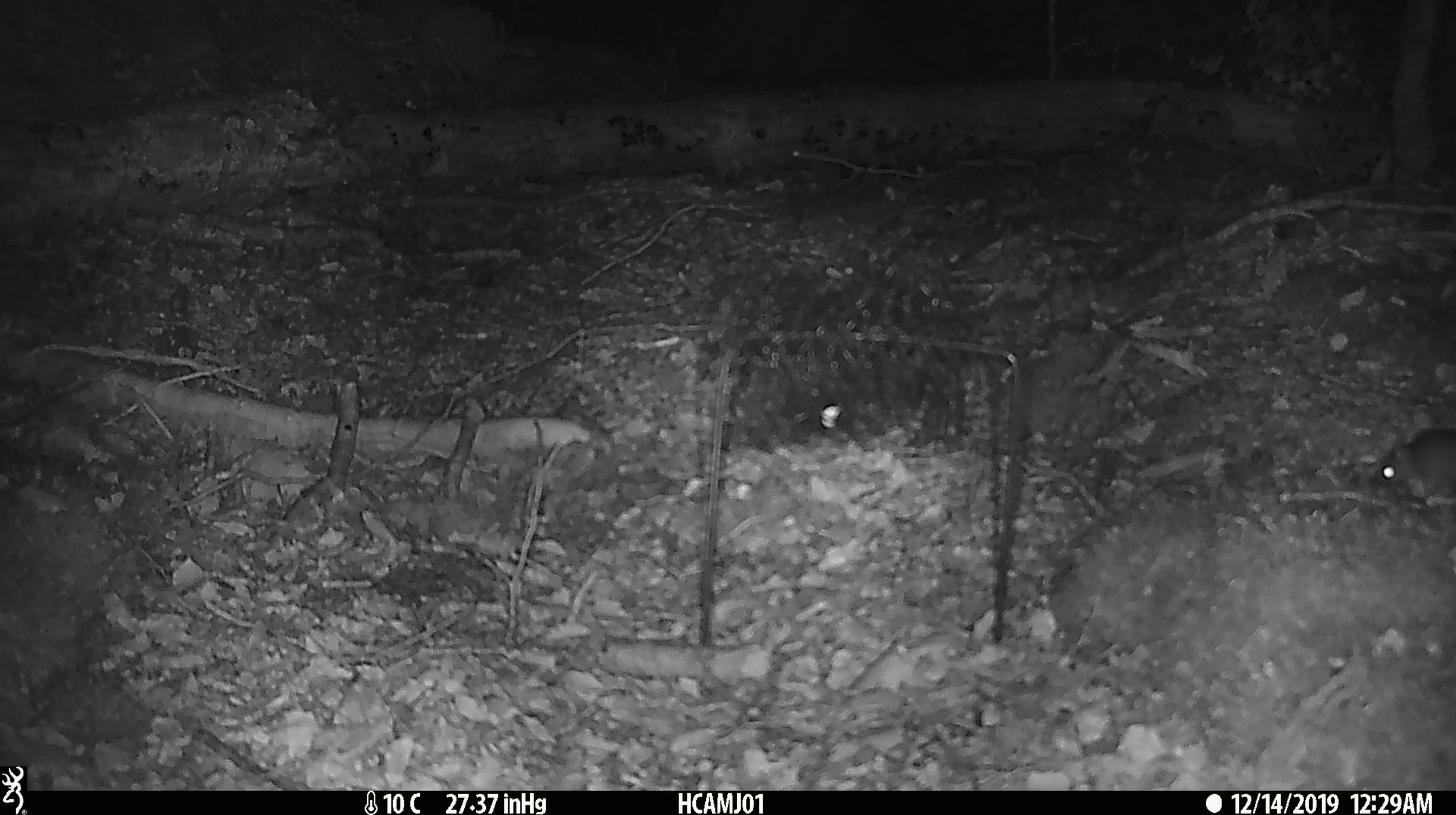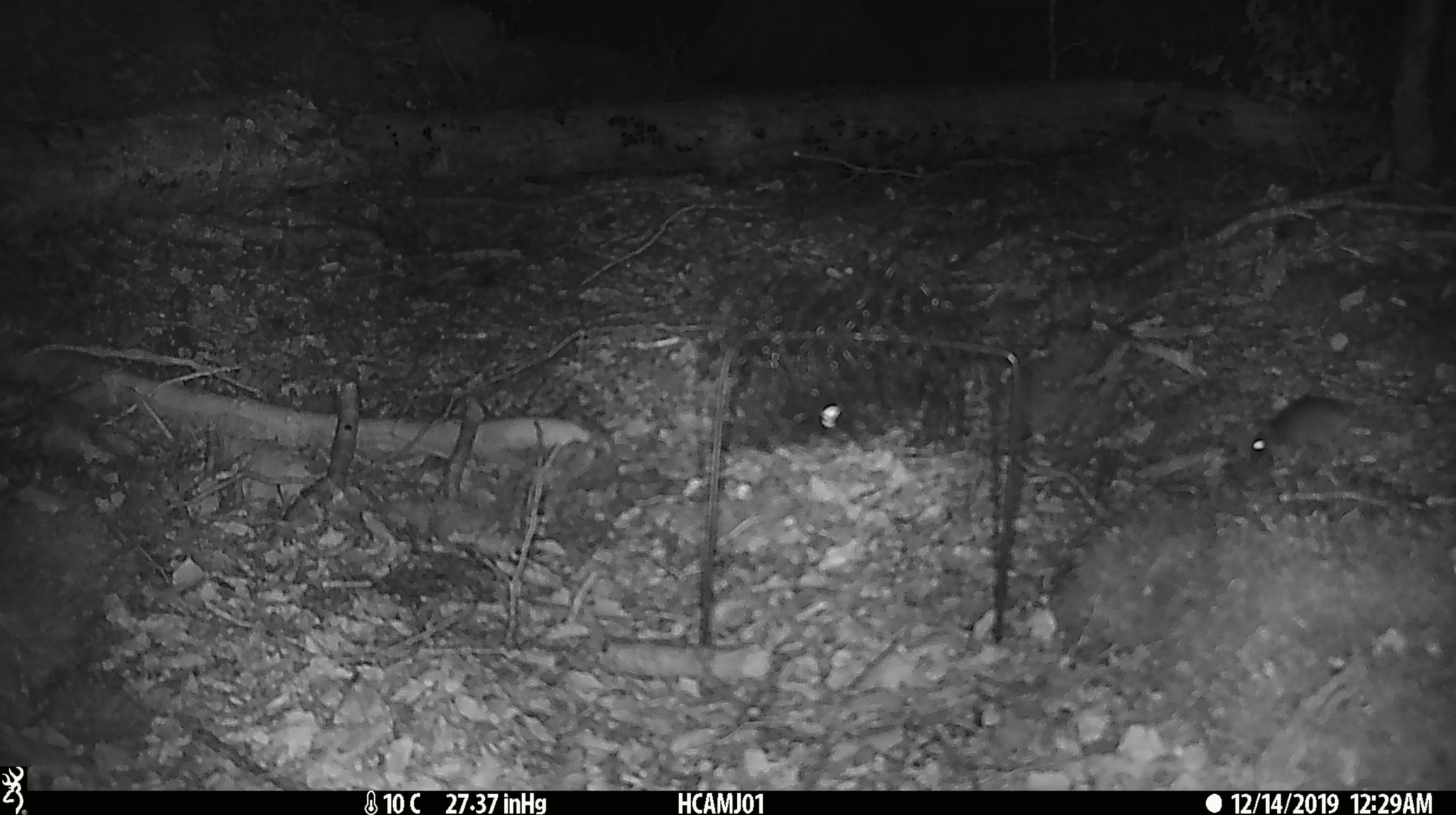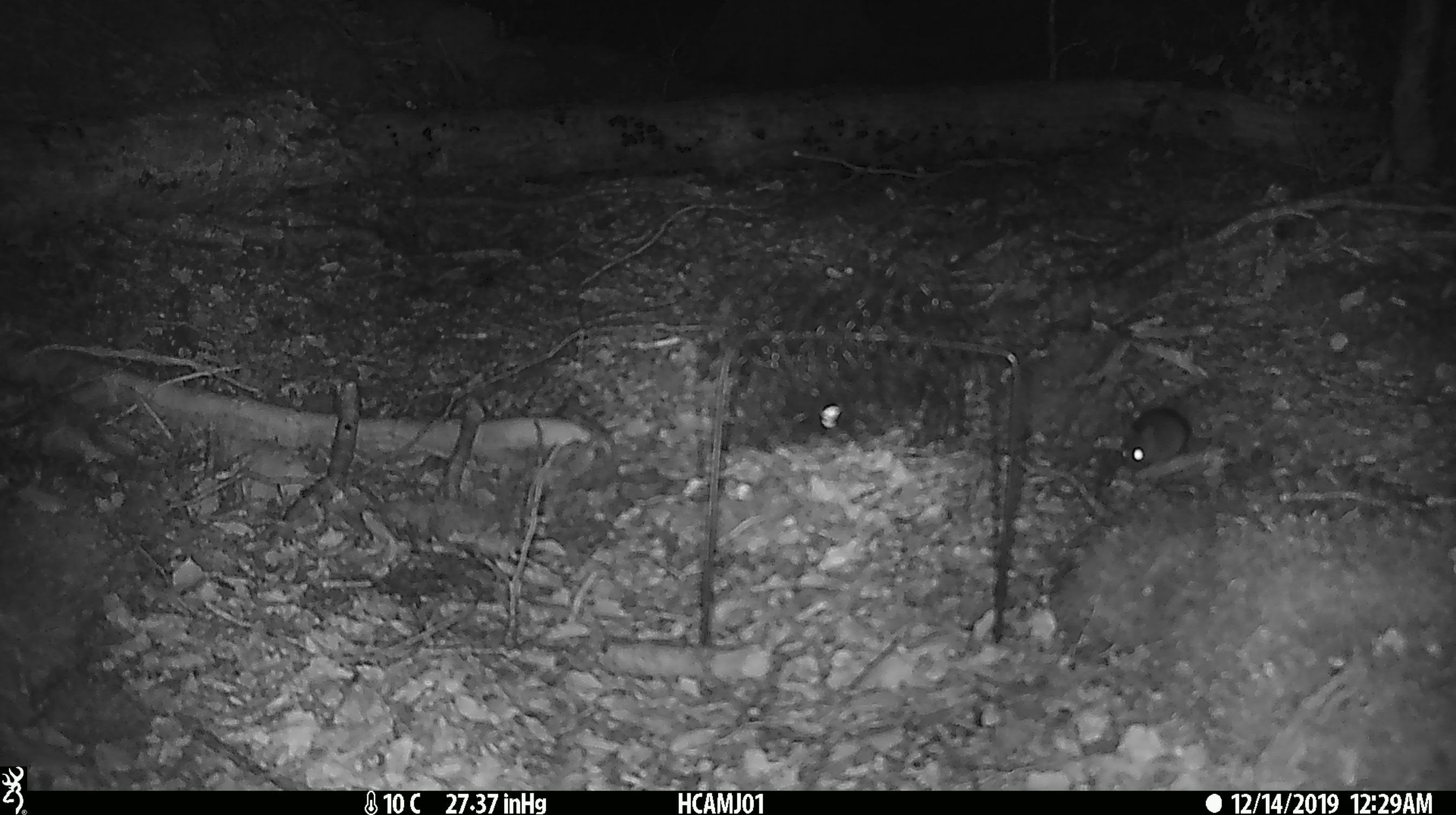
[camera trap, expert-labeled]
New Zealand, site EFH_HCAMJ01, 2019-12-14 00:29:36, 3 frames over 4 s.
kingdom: Animalia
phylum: Chordata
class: Mammalia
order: Rodentia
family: Muridae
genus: Mus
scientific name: Mus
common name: mouse